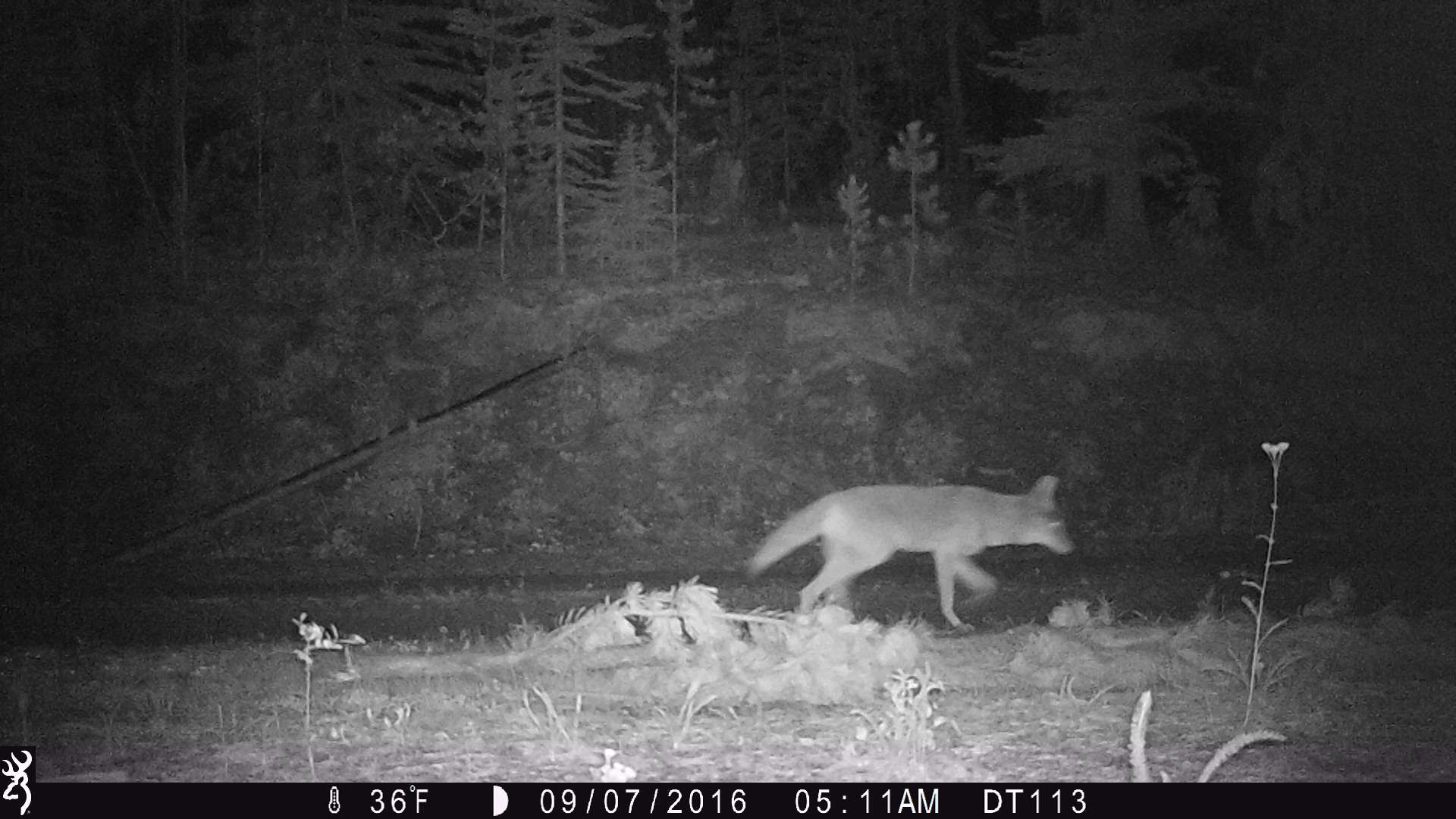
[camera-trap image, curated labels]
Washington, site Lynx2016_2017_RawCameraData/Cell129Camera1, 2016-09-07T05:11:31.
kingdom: Animalia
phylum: Chordata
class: Mammalia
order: Carnivora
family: Canidae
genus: Canis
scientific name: Canis latrans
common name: coyote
Canis latrans (coyote). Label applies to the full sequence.